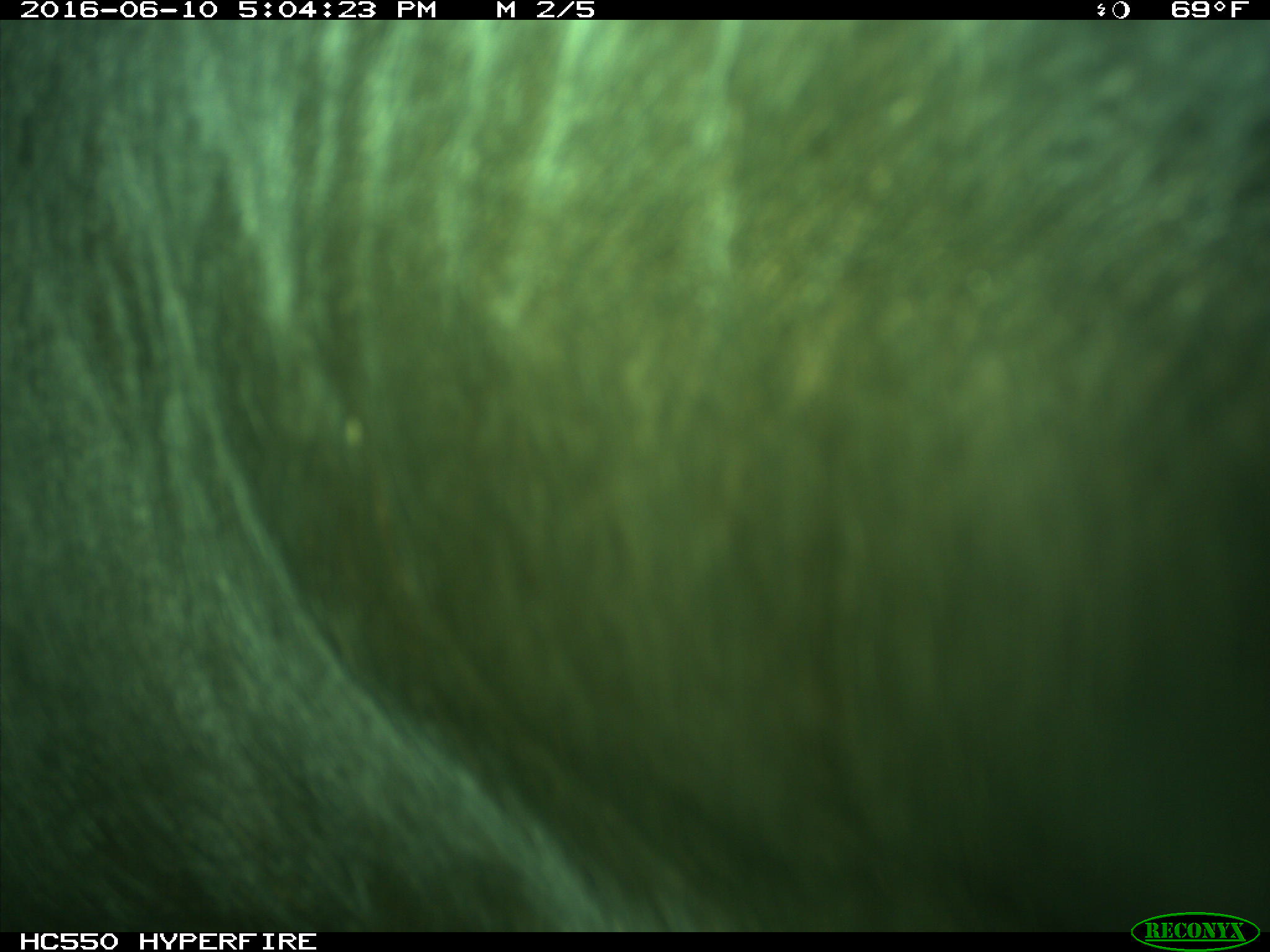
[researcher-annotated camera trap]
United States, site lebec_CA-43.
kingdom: Animalia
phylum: Chordata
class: Mammalia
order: Artiodactyla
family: Bovidae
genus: Bos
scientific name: Bos taurus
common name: domestic cow